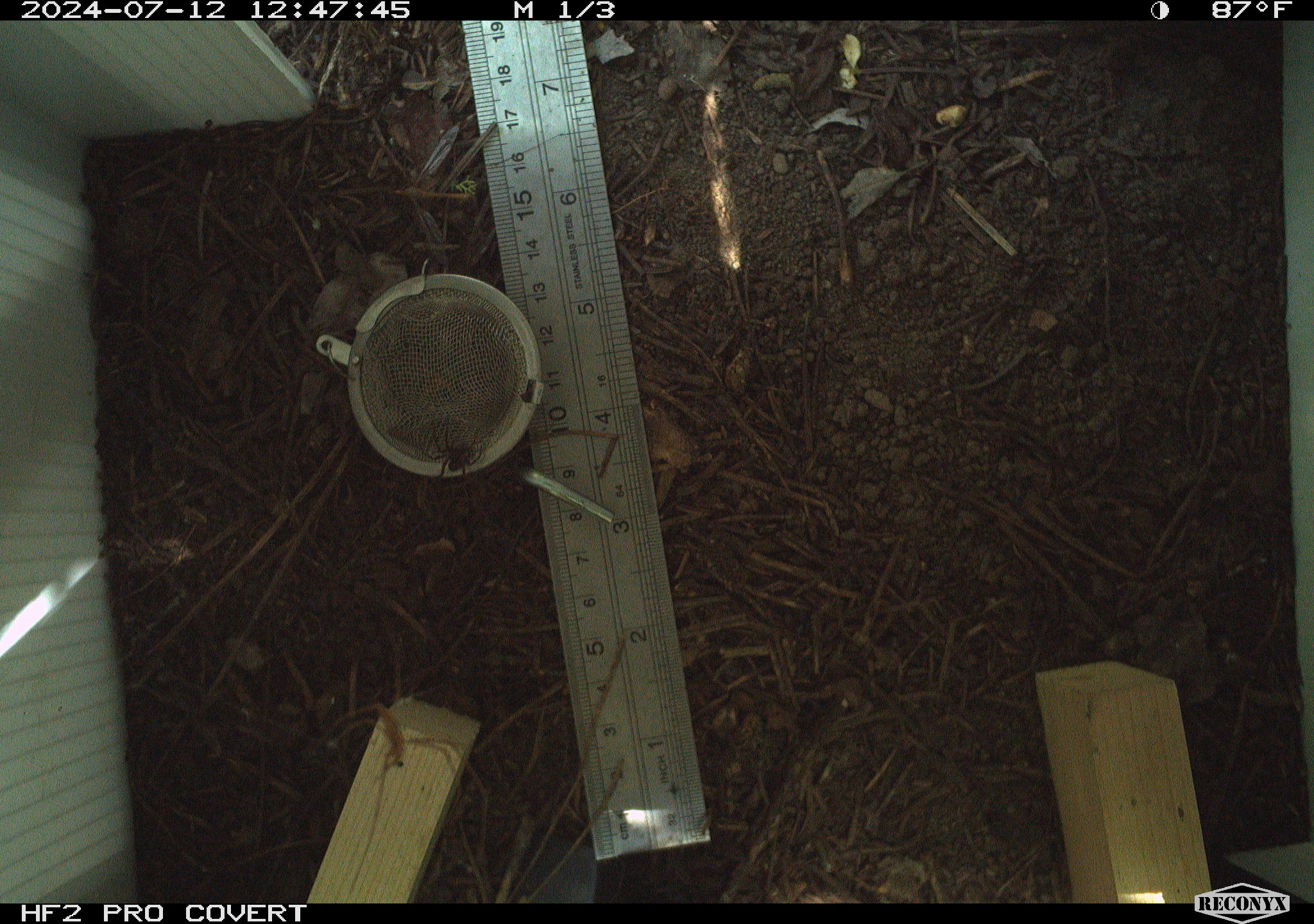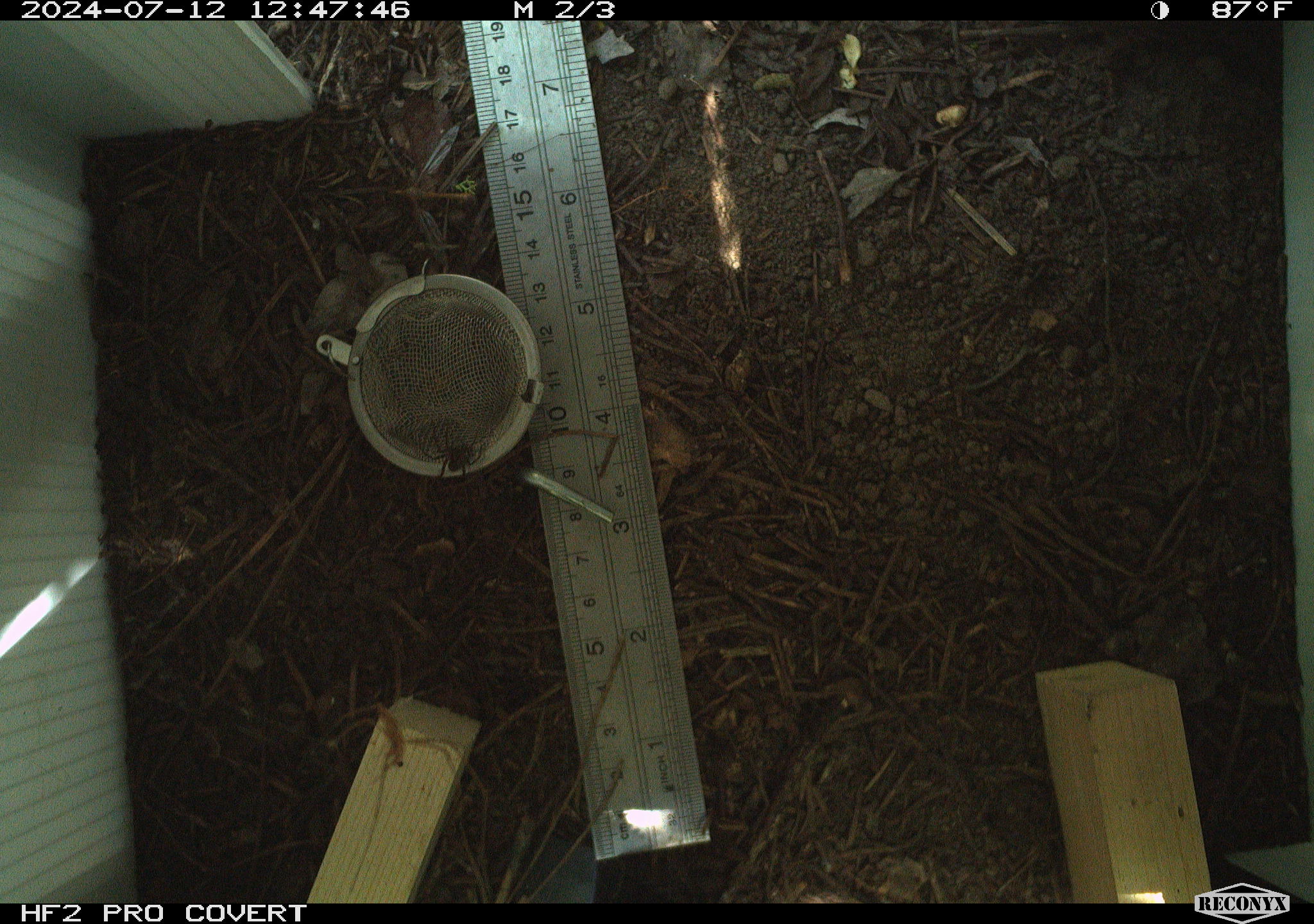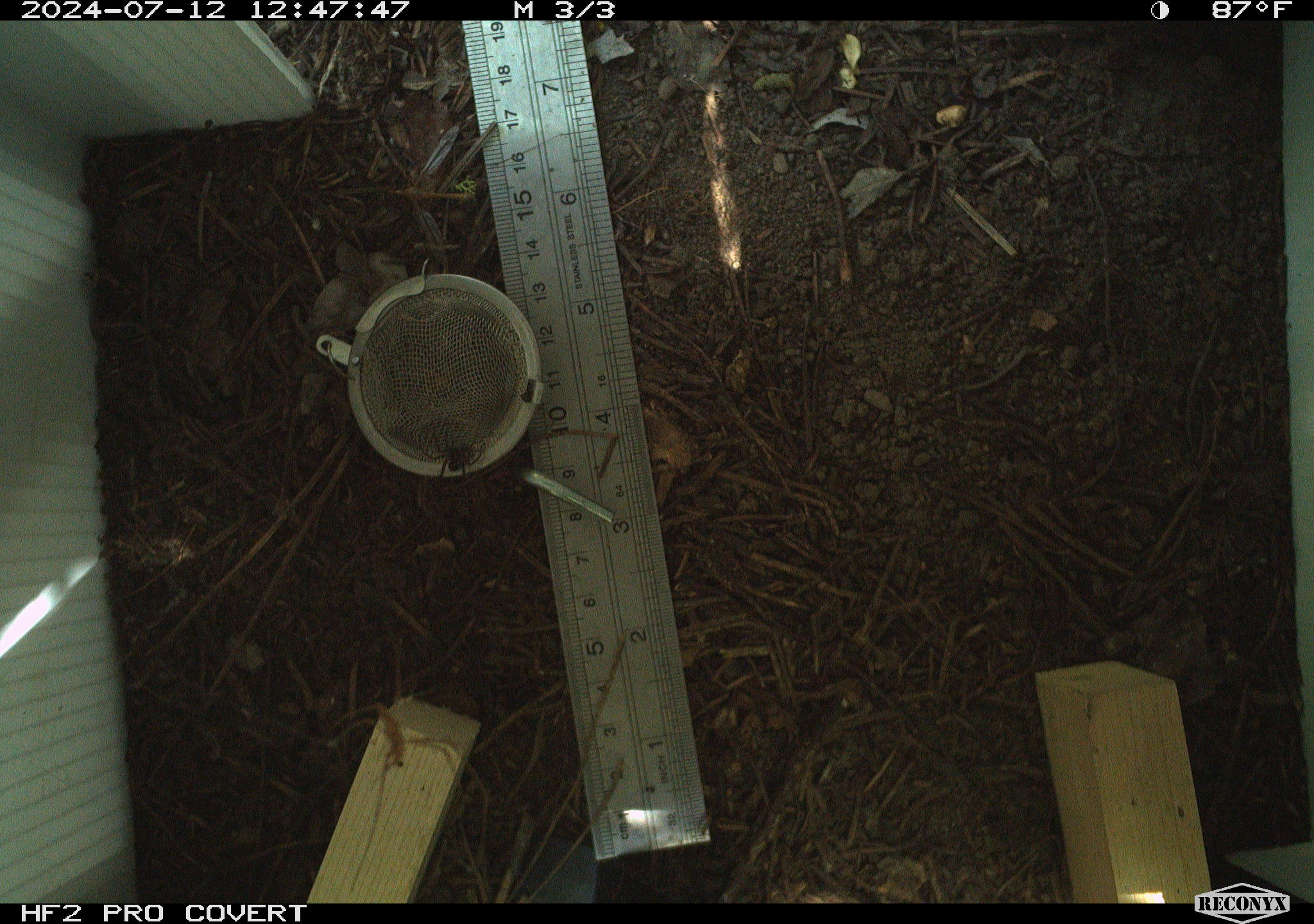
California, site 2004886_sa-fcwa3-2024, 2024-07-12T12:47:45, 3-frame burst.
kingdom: Animalia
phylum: Arthropoda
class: Insecta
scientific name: Insecta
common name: insect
Insect (Insecta).